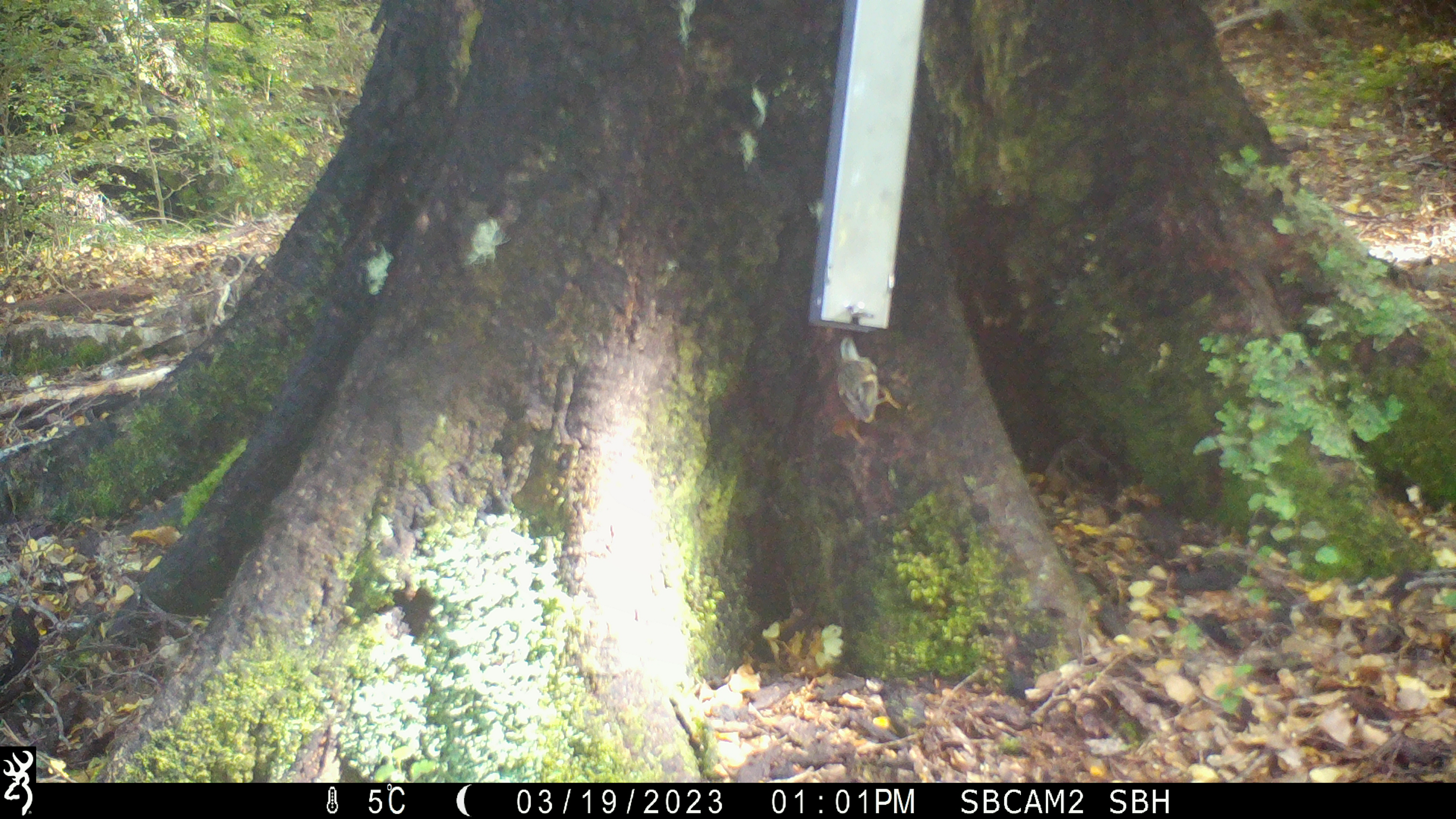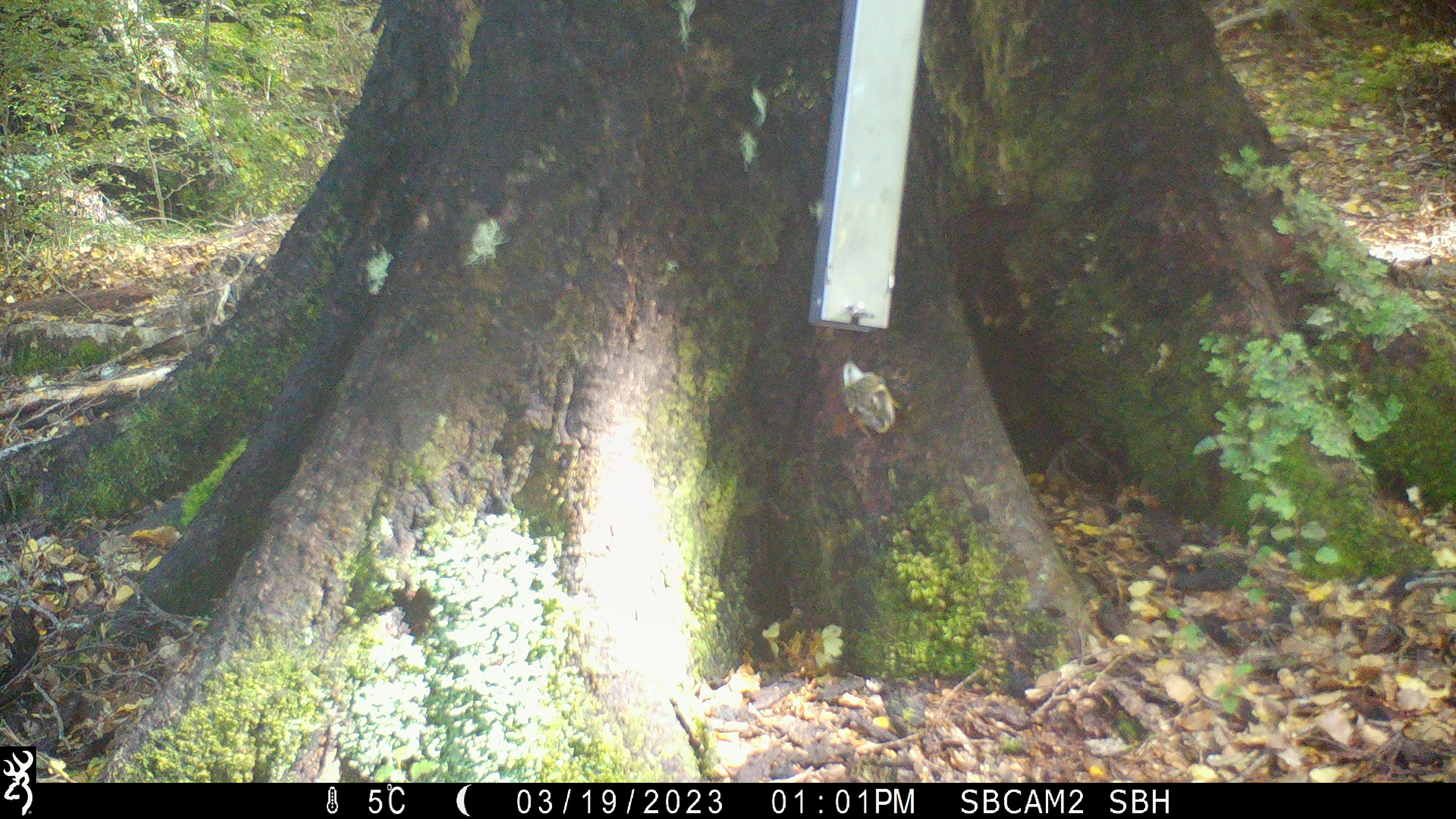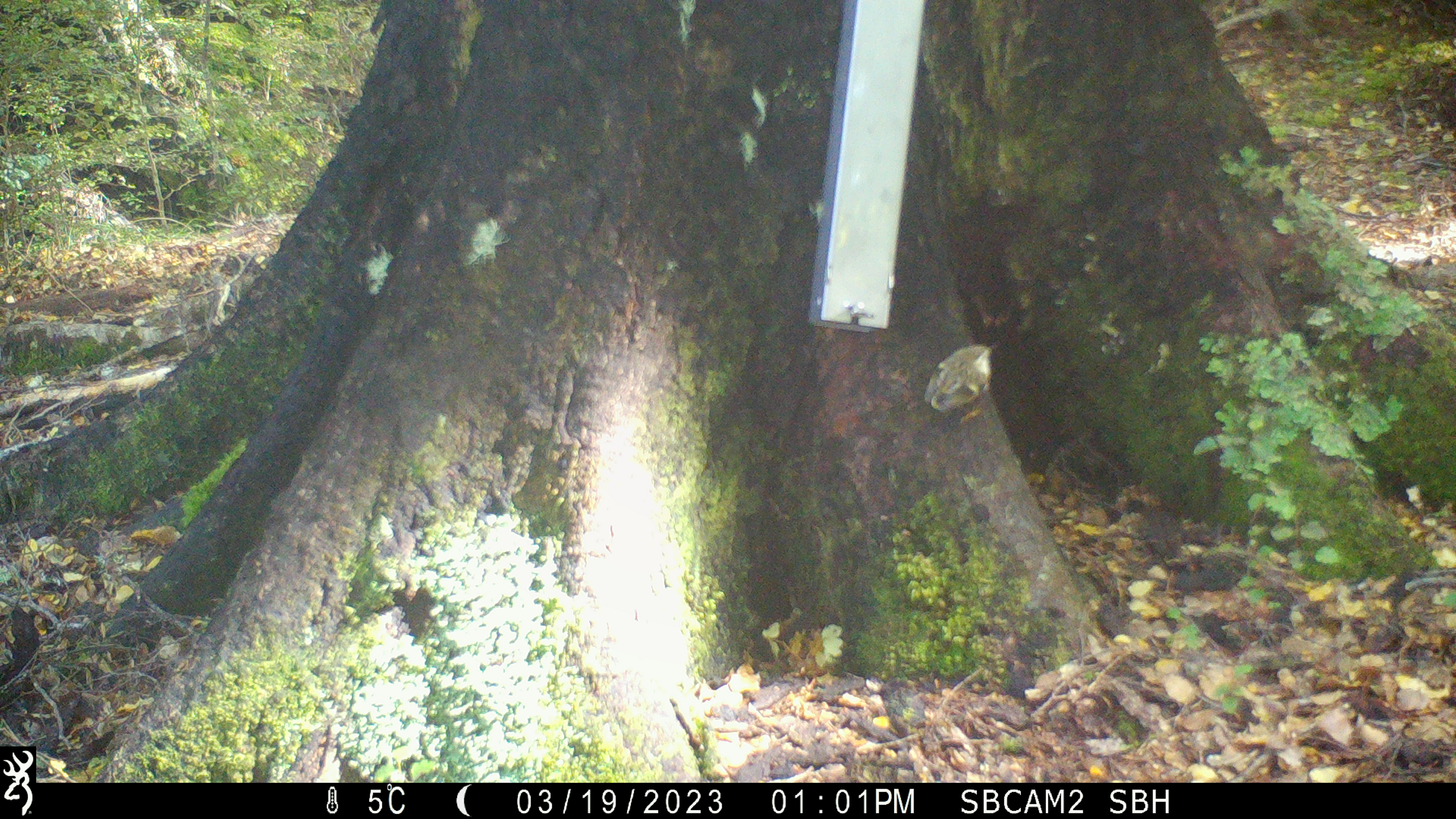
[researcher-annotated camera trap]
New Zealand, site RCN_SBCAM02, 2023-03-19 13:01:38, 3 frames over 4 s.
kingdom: Animalia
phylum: Chordata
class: Aves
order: Passeriformes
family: Acanthisittidae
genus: Acanthisitta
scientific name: Acanthisitta chloris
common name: rifleman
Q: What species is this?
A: Rifleman (Acanthisitta chloris).